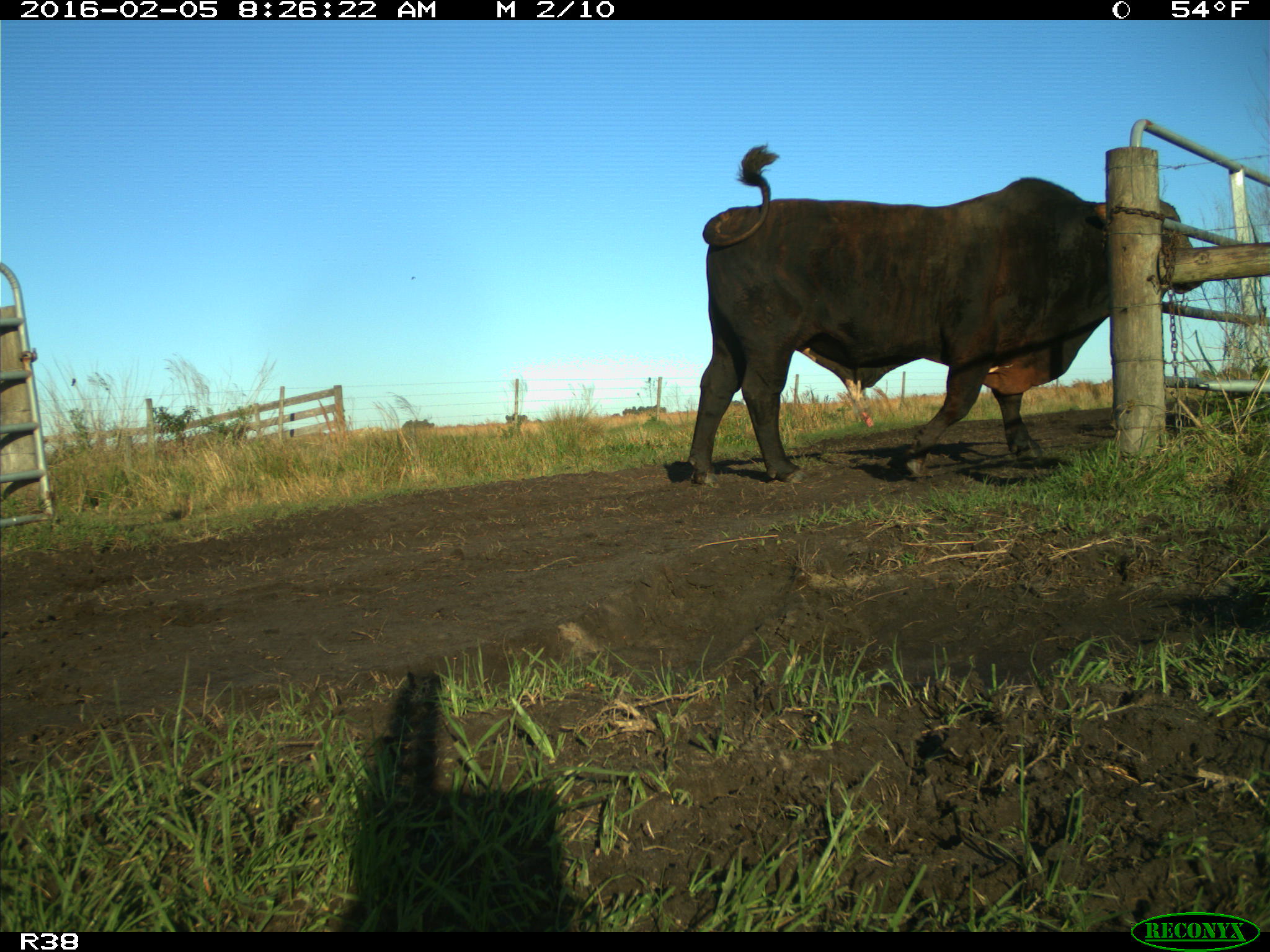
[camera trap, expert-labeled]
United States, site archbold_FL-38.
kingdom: Animalia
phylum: Chordata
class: Mammalia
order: Artiodactyla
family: Bovidae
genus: Bos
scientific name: Bos taurus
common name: domestic cow